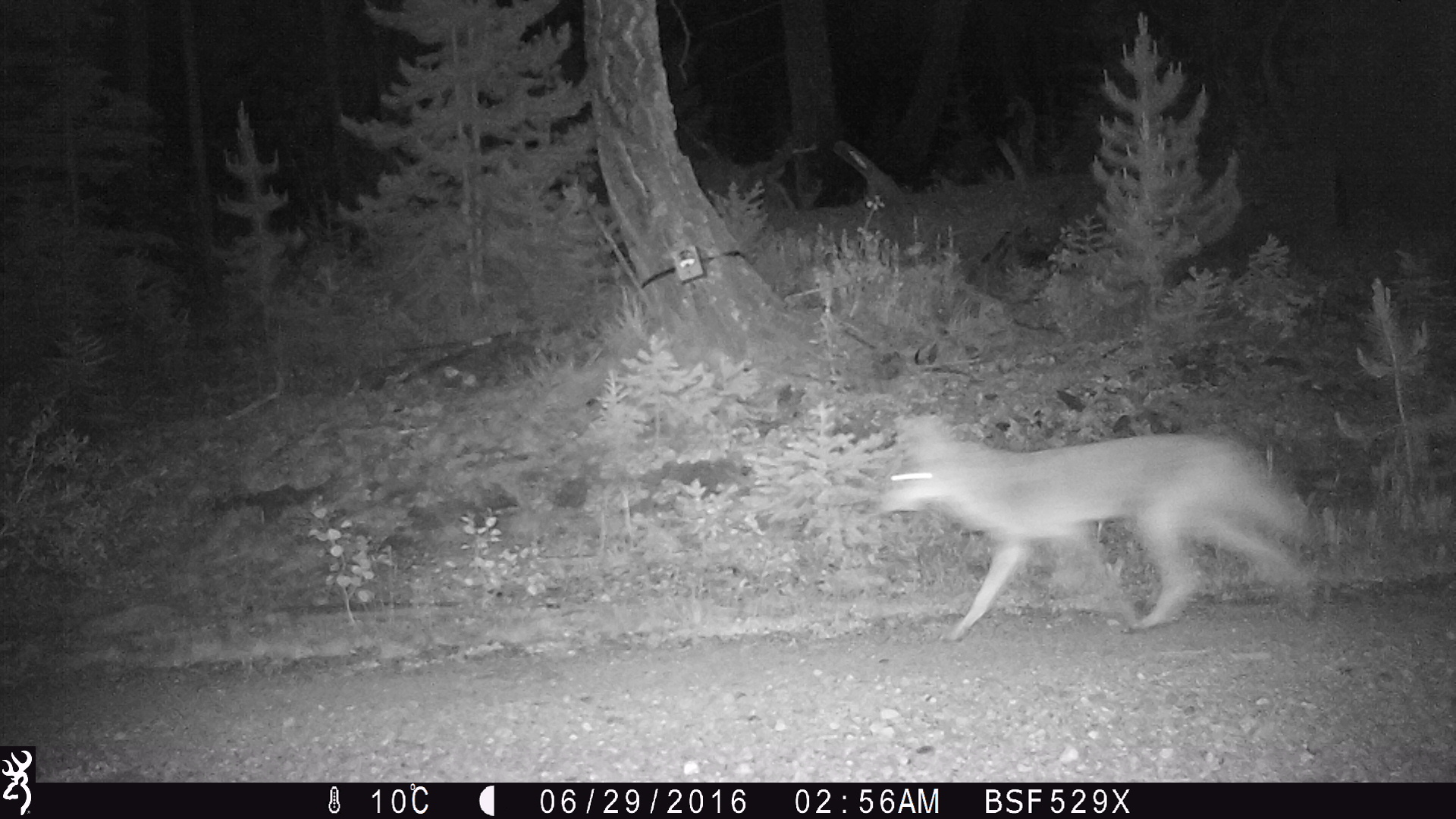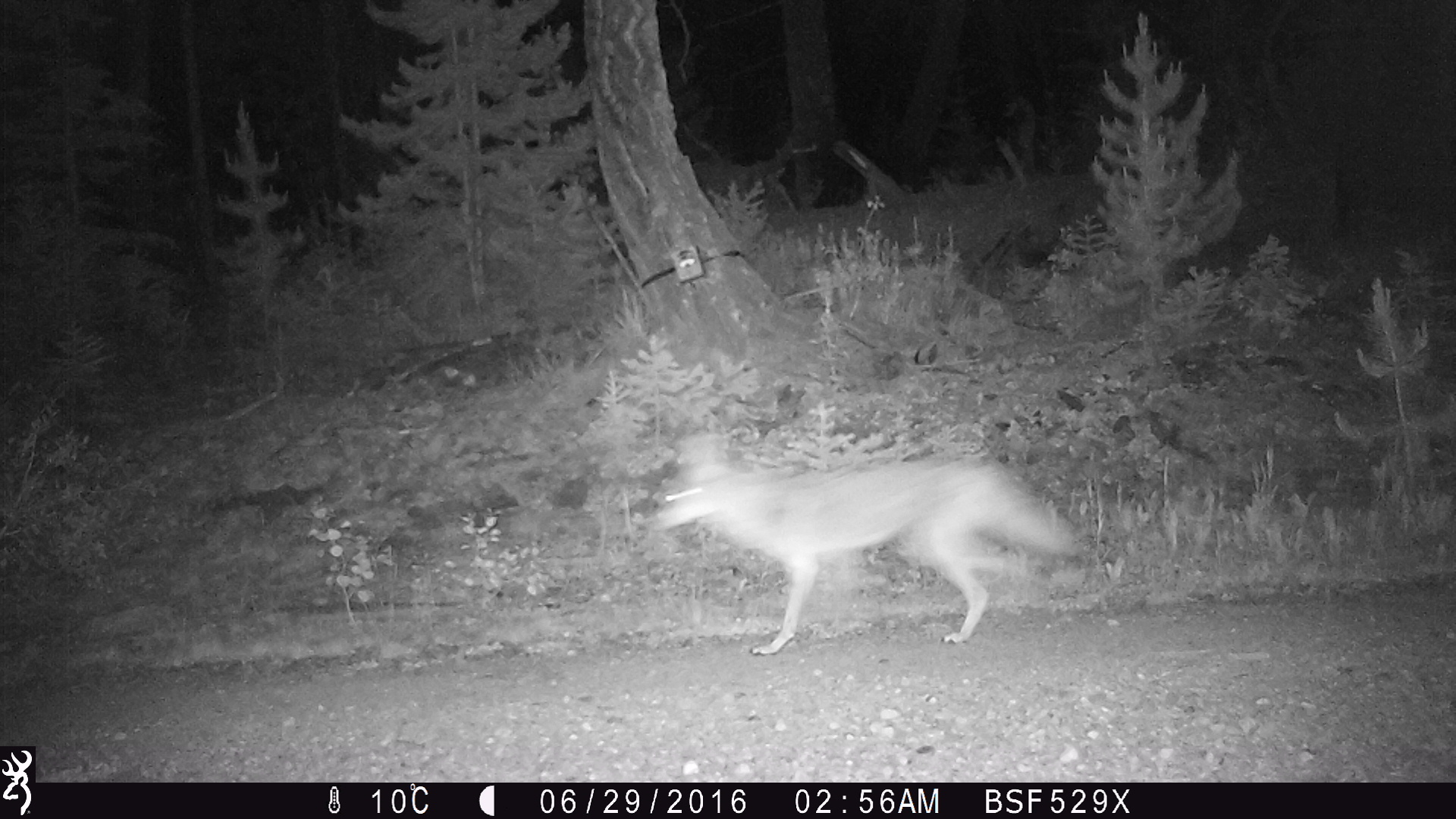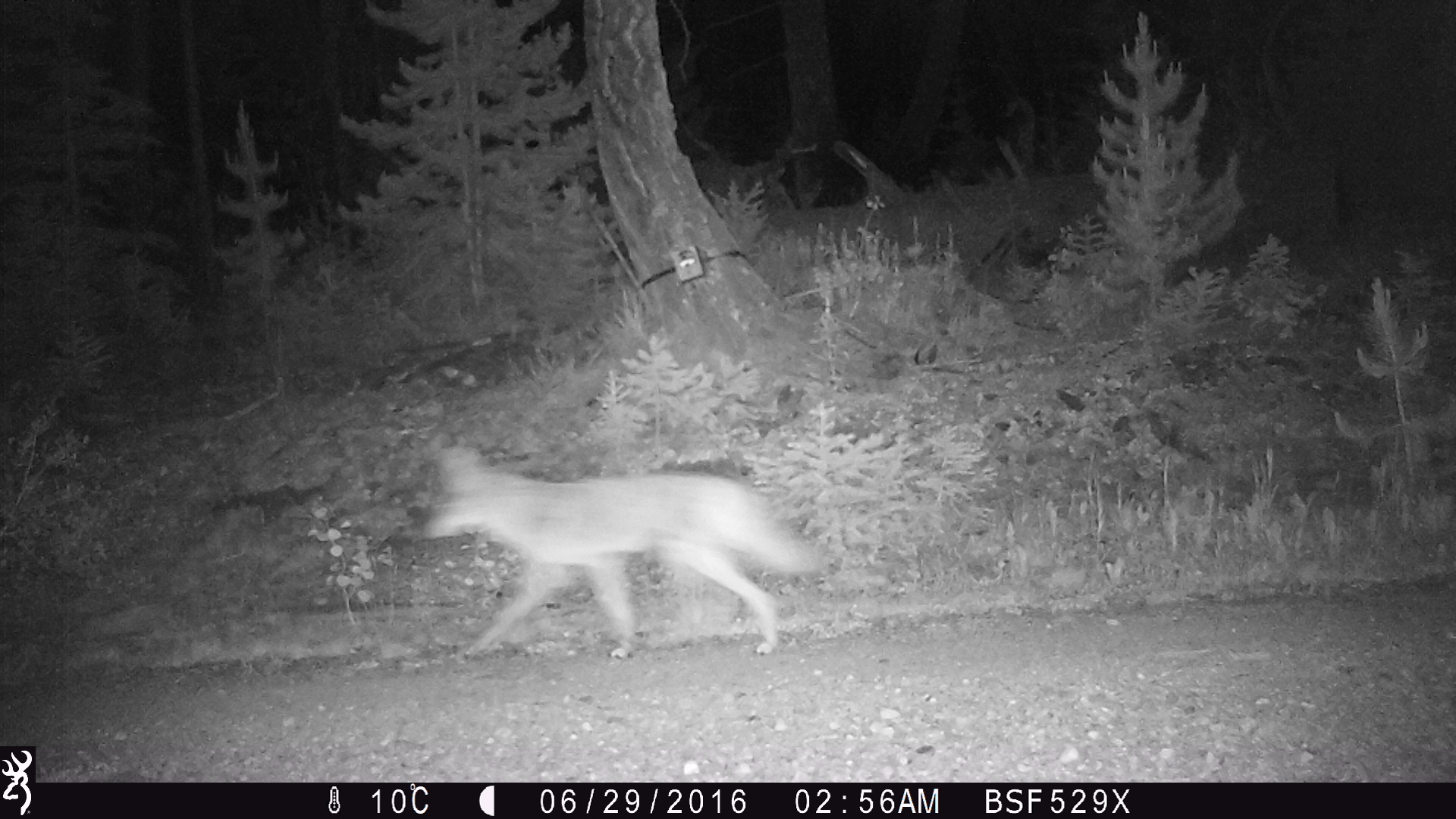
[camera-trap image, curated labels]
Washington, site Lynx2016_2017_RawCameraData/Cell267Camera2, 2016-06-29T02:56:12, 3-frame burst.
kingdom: Animalia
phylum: Chordata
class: Mammalia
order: Carnivora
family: Canidae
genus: Canis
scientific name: Canis latrans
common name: coyote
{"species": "Canis latrans (coyote)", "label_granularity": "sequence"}